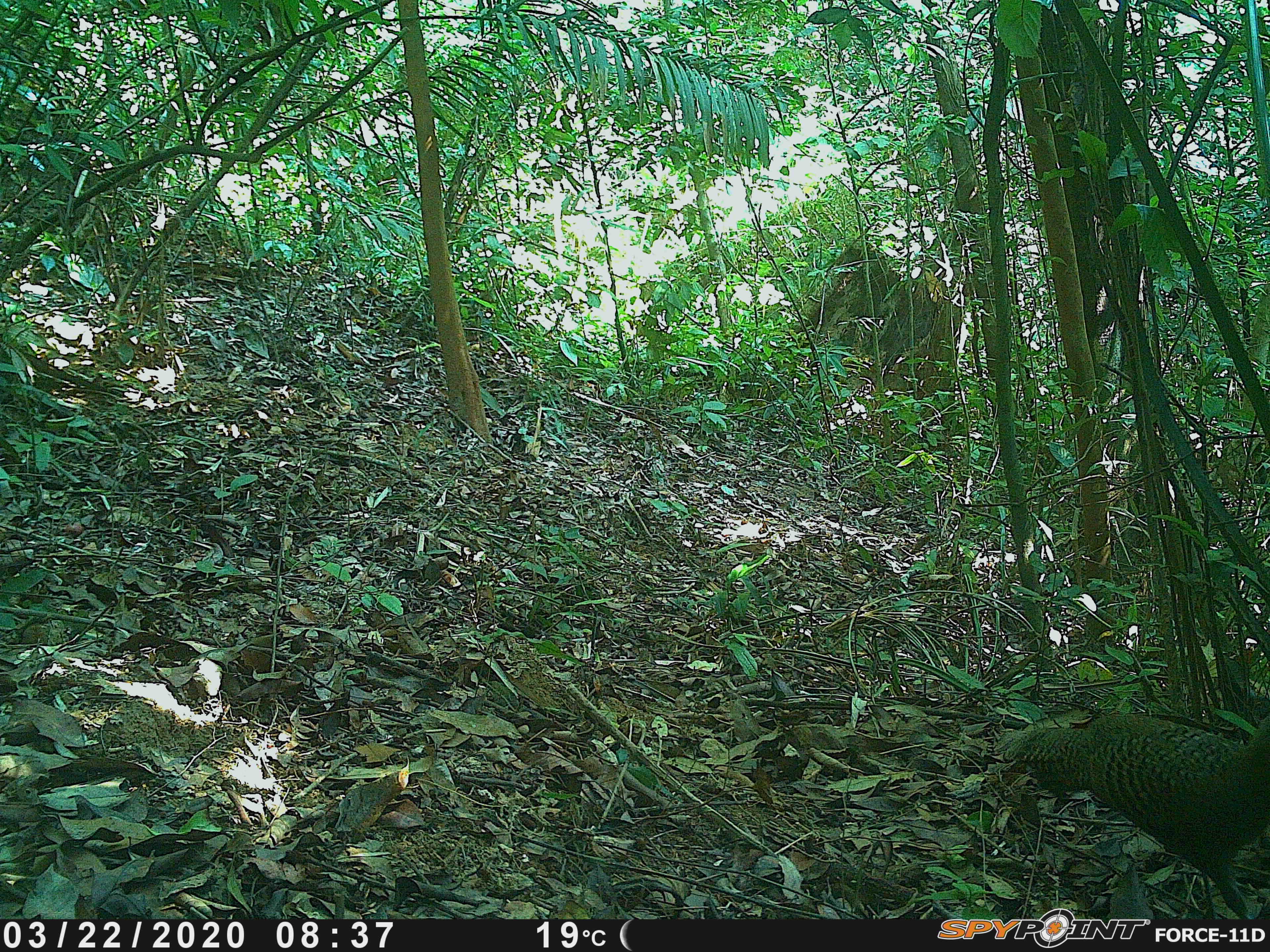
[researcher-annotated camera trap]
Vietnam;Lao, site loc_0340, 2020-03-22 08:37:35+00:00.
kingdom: Animalia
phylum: Chordata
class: Aves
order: Galliformes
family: Phasianidae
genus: Polyplectron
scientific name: Polyplectron bicalcaratum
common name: gray peacock-pheasant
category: grey peacock pheasant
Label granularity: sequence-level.